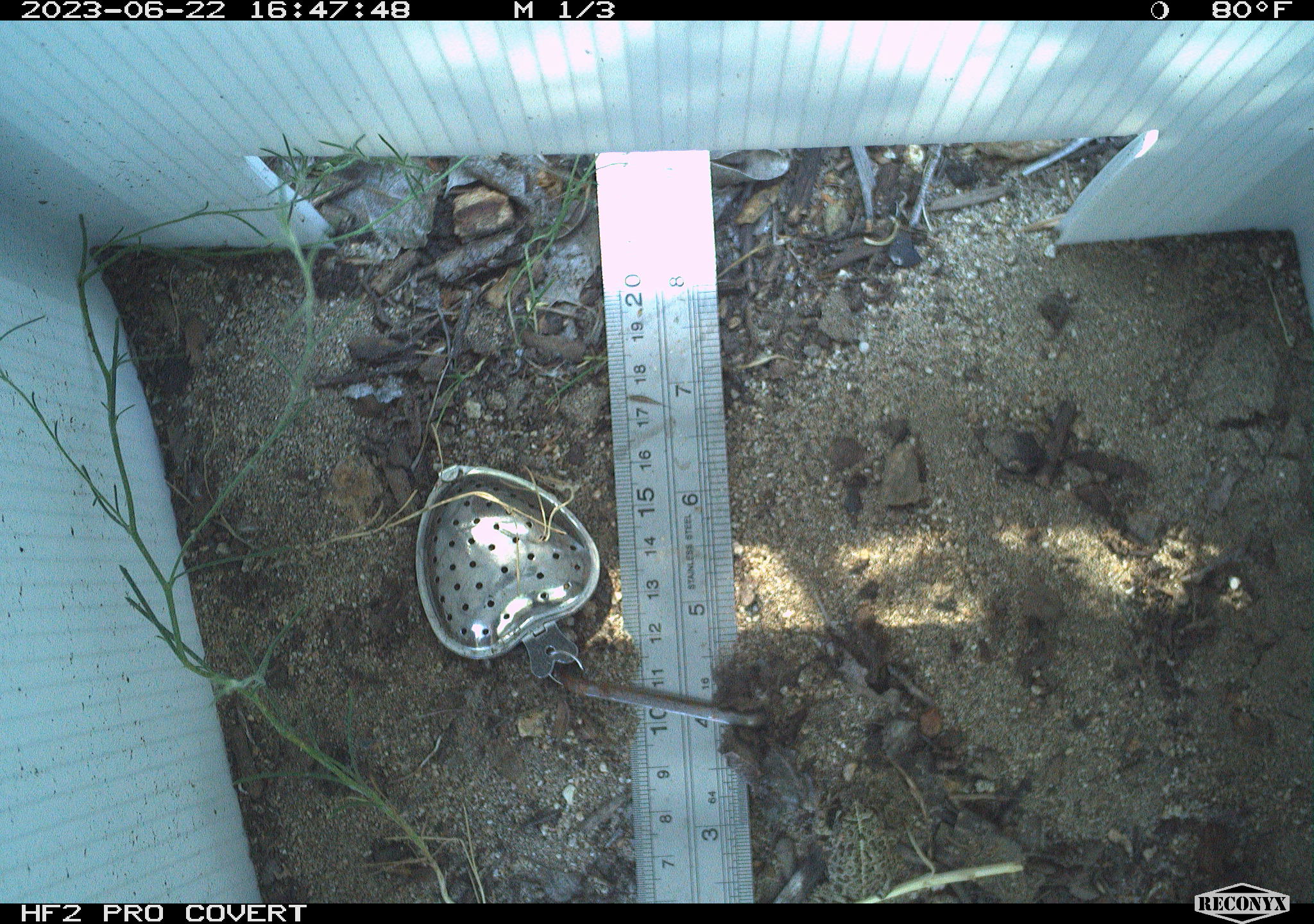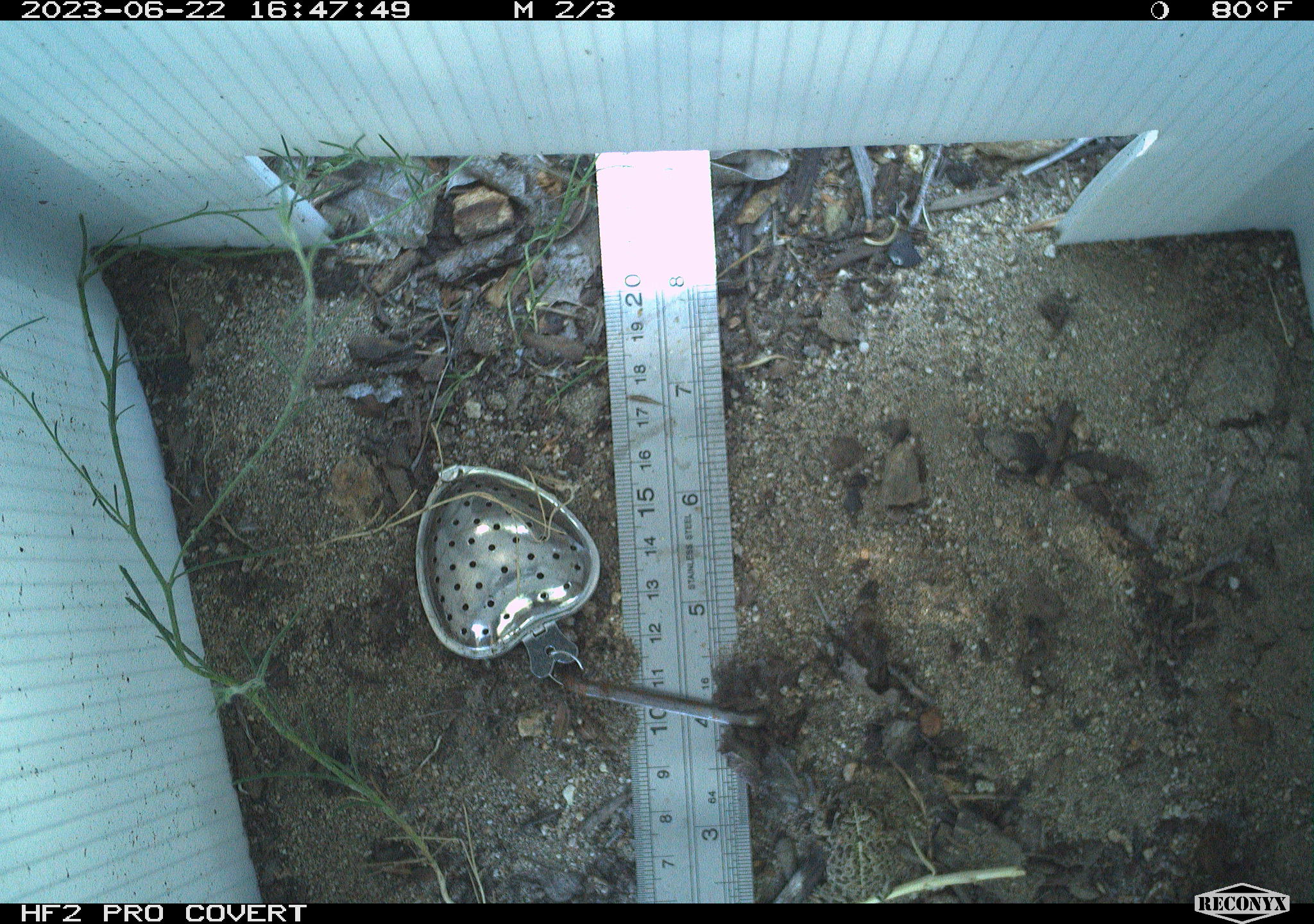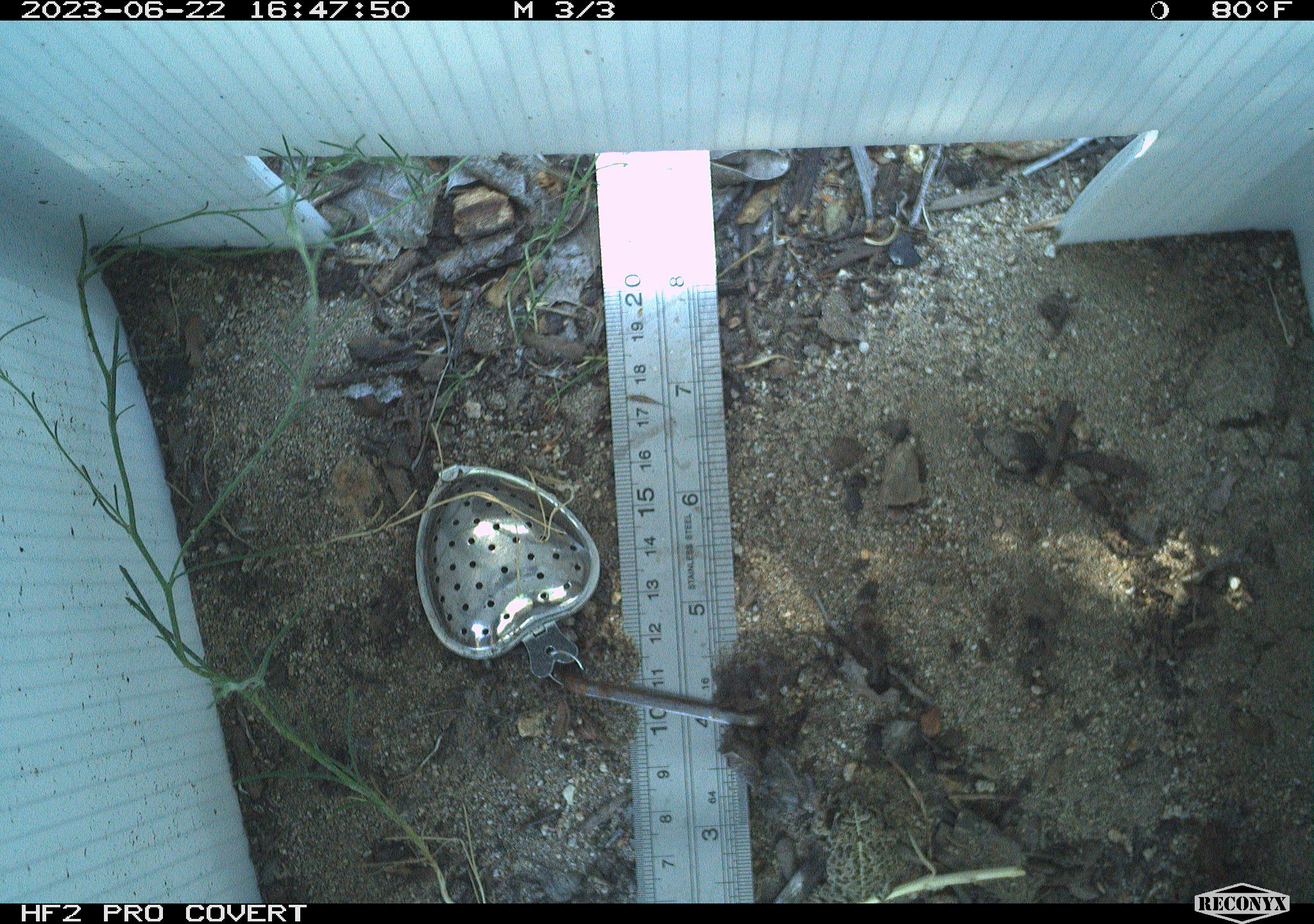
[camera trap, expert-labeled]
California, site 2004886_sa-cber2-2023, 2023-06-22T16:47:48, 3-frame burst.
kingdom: Animalia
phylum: Chordata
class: Amphibia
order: Anura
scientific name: Anura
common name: frogs